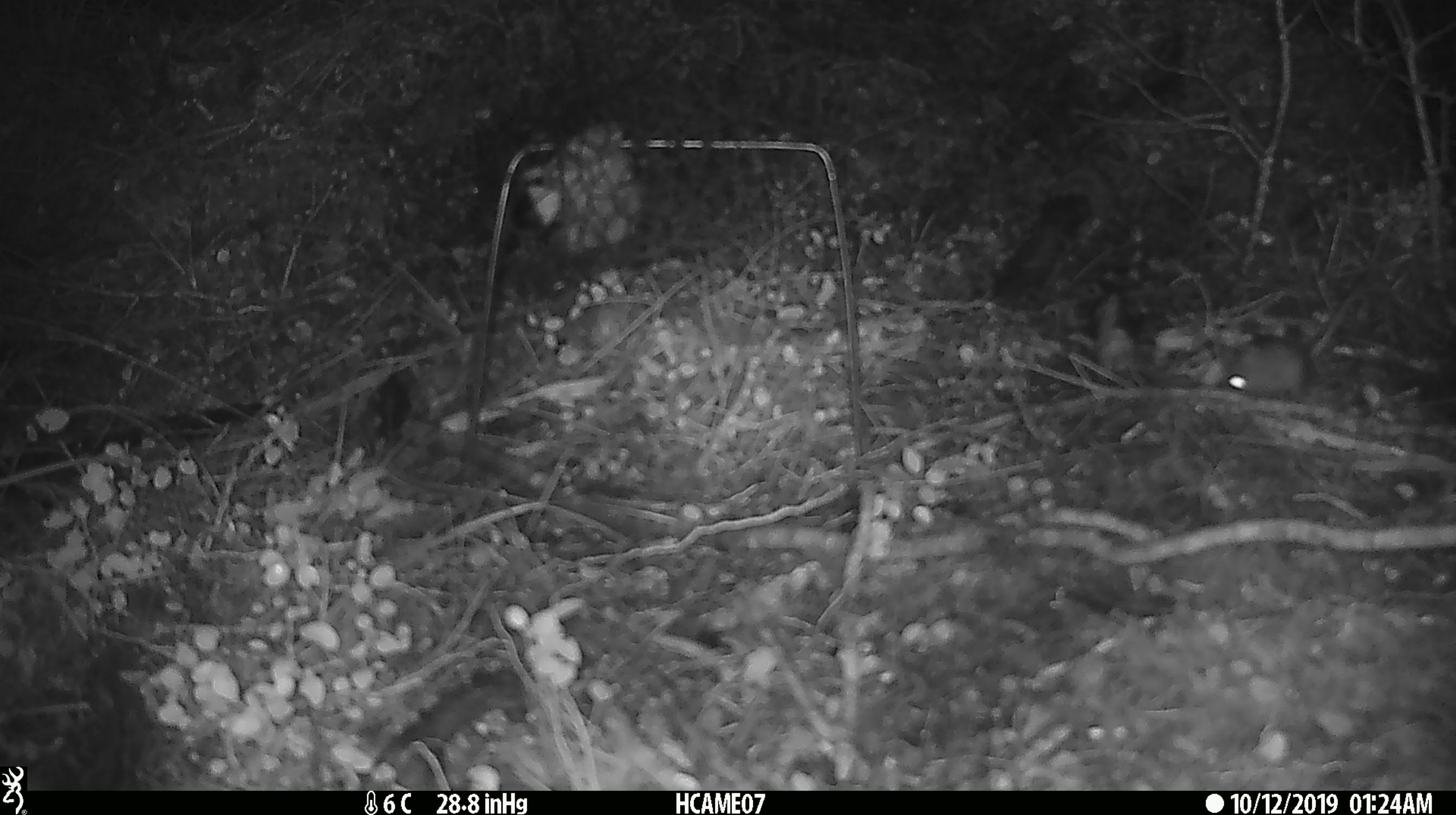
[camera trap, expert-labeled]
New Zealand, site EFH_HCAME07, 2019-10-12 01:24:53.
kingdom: Animalia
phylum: Chordata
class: Mammalia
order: Rodentia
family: Muridae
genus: Mus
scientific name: Mus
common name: mouse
Mouse (Mus).